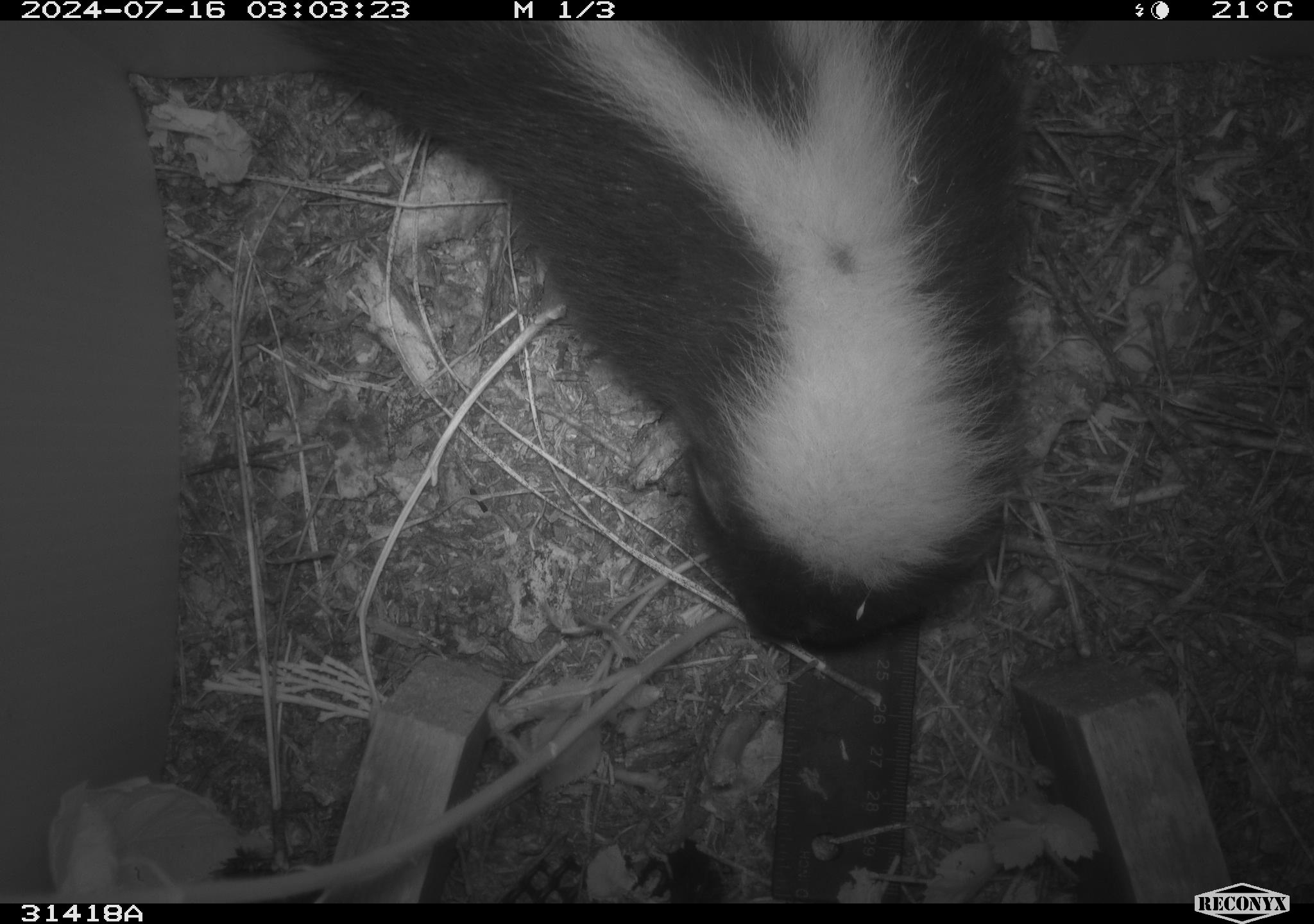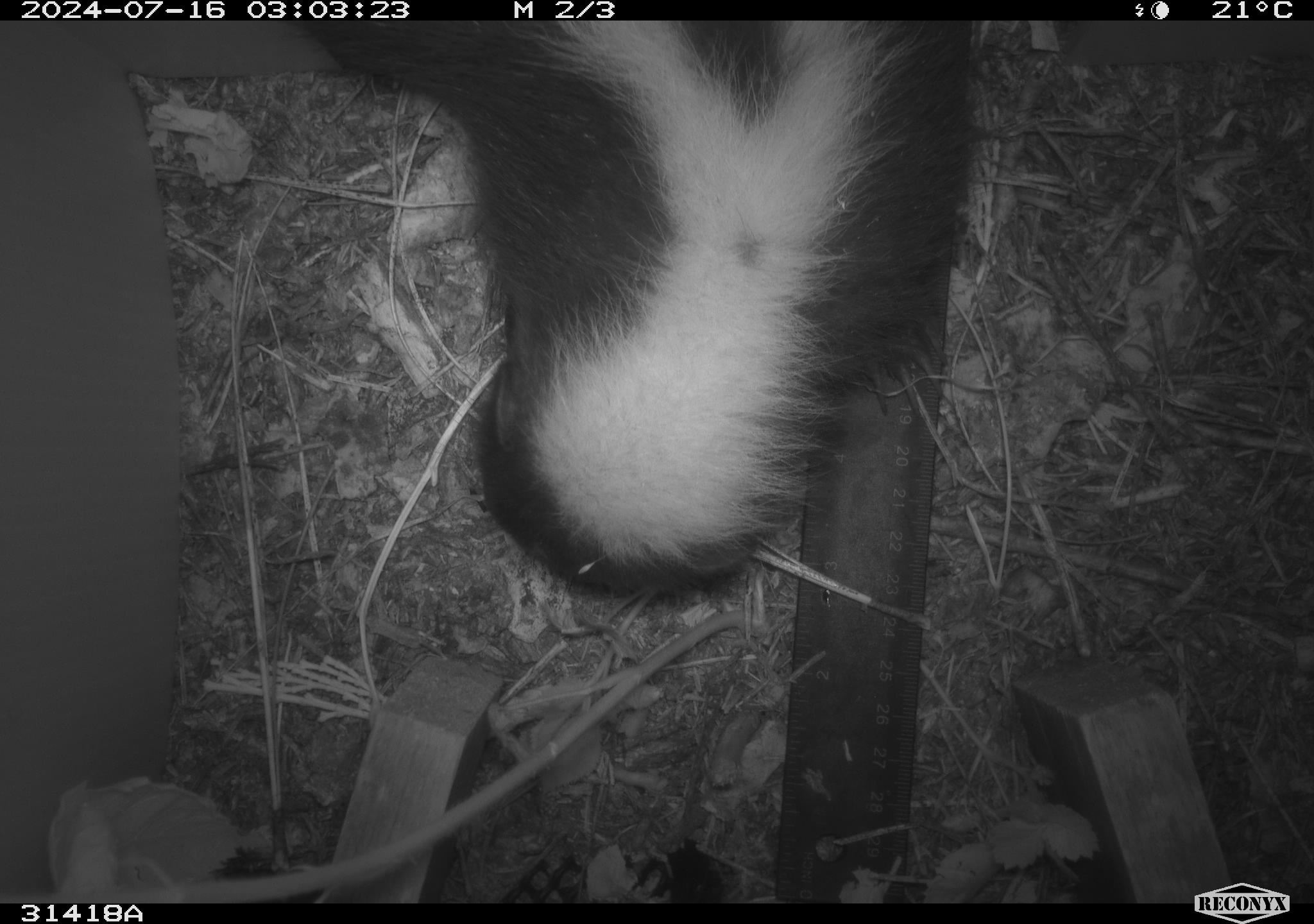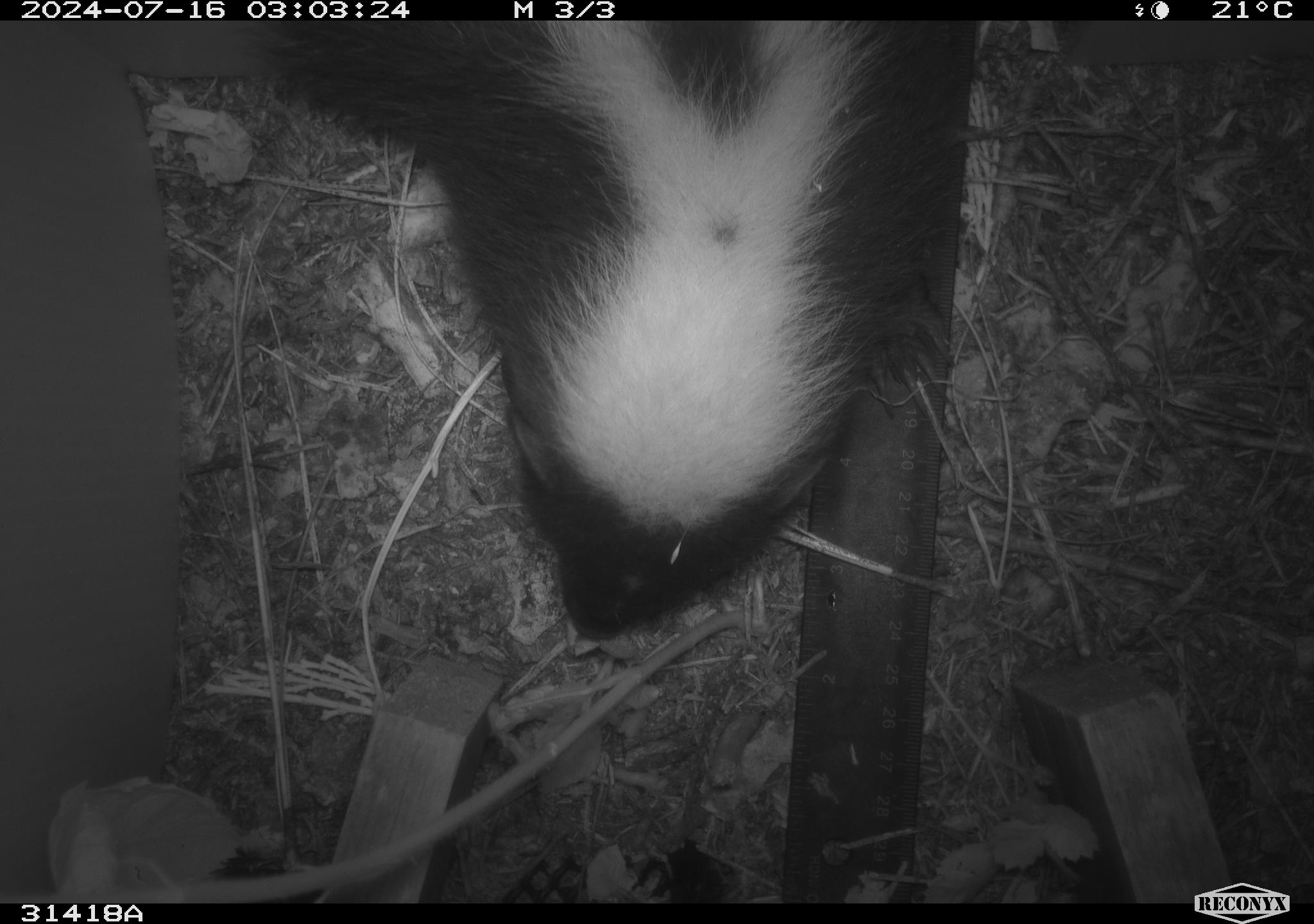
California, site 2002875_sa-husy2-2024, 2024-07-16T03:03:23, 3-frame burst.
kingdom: Animalia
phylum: Chordata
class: Mammalia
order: Carnivora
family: Mephitidae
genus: Mephitis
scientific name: Mephitis mephitis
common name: striped skunk